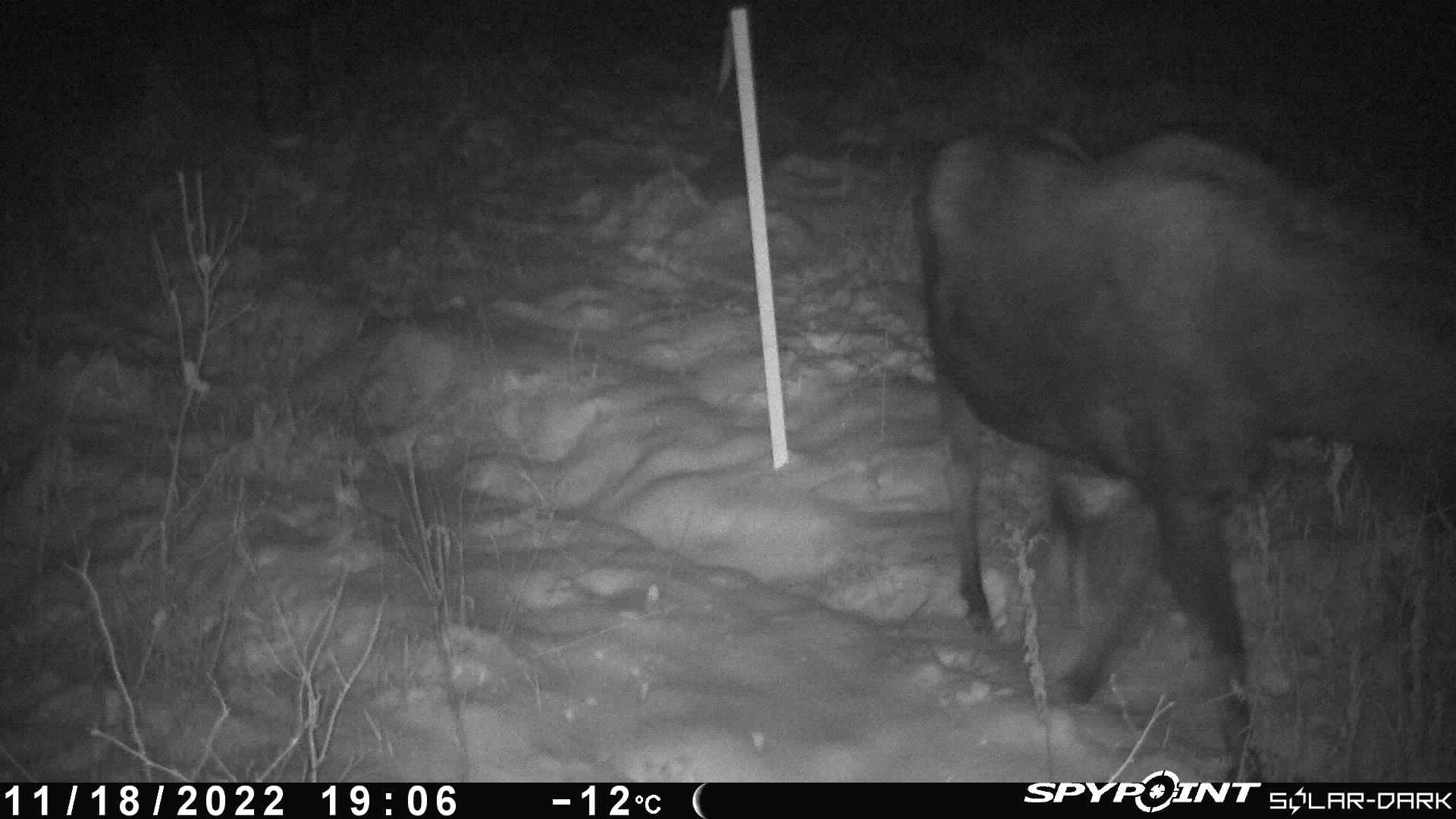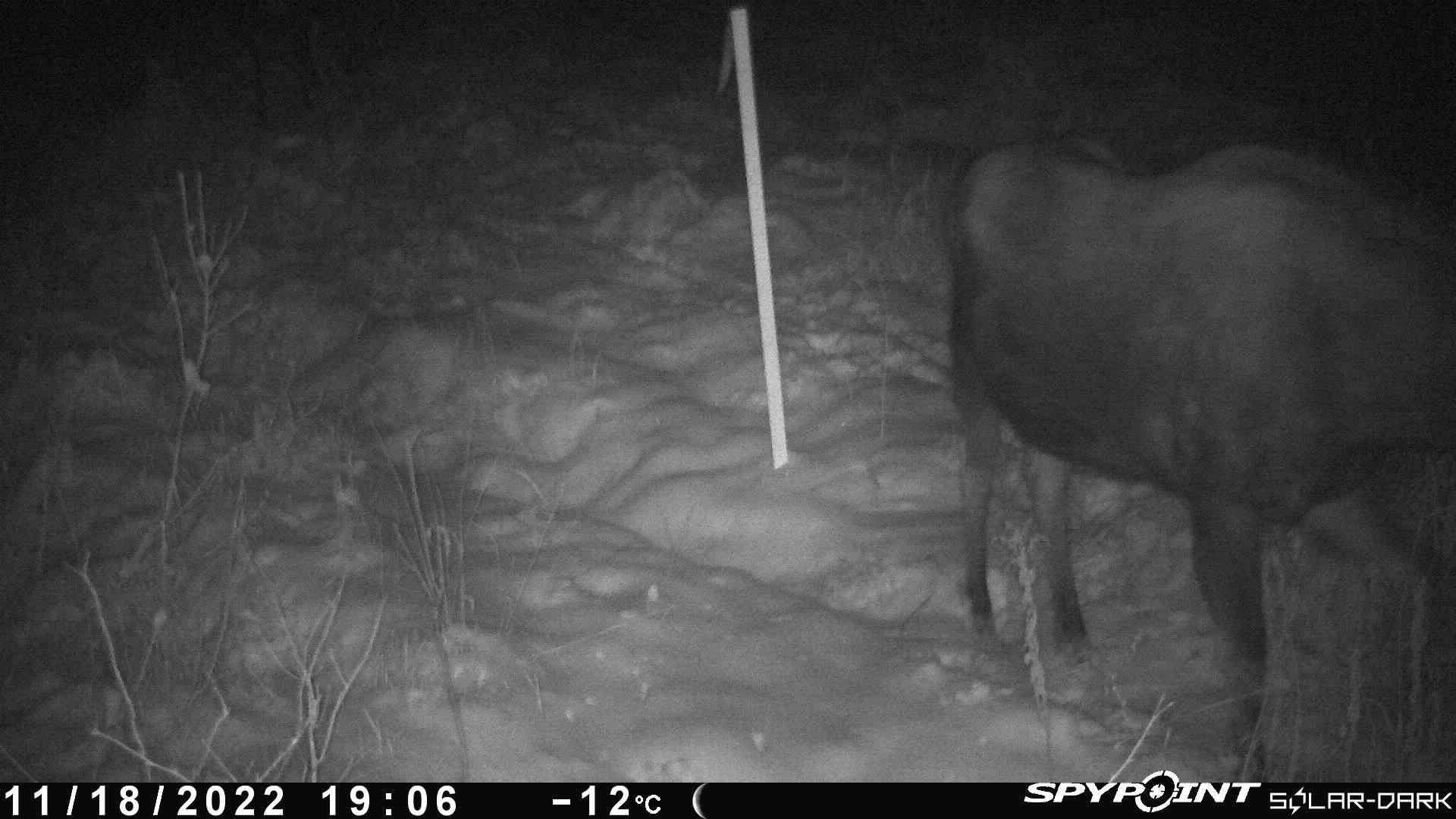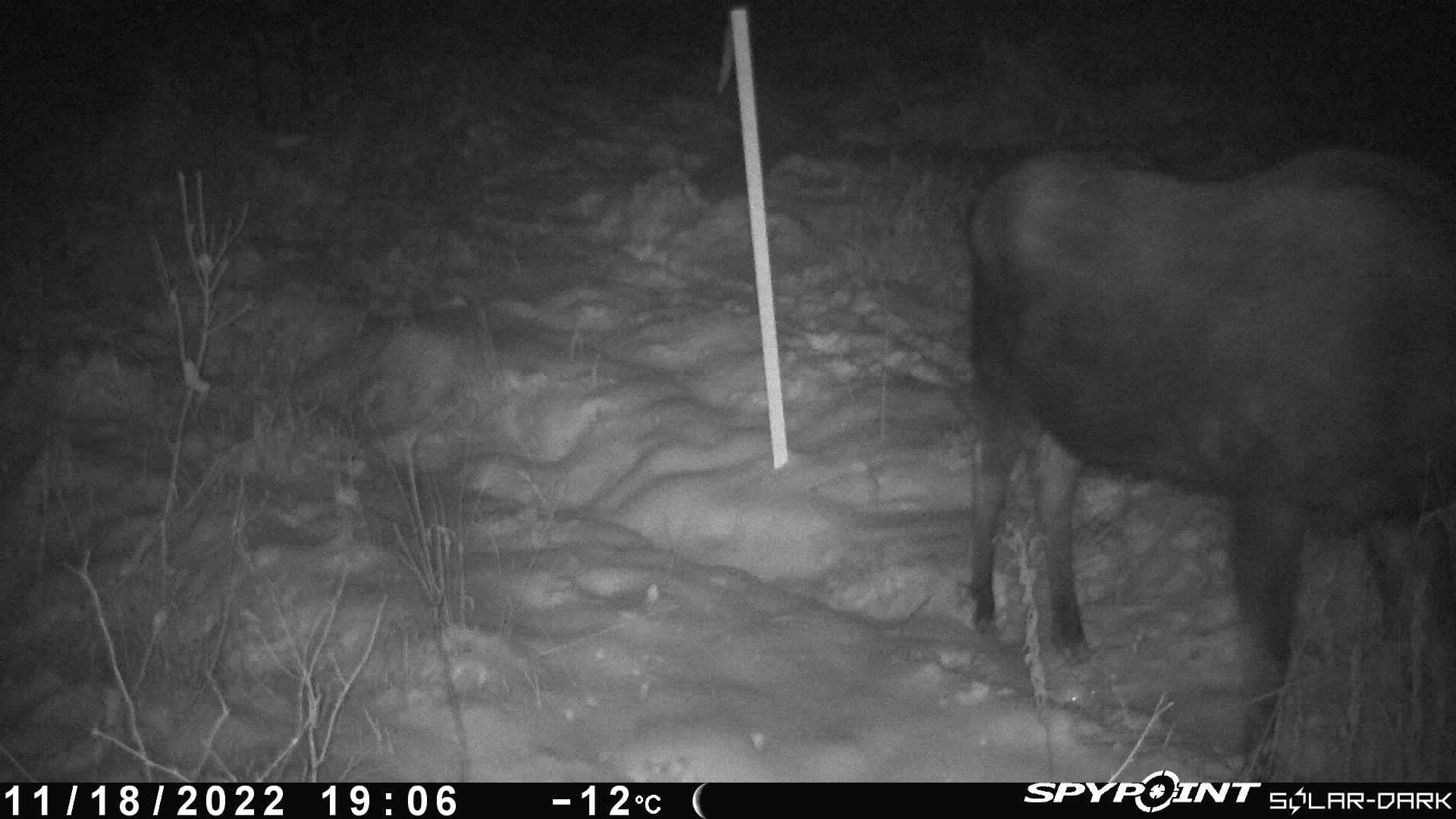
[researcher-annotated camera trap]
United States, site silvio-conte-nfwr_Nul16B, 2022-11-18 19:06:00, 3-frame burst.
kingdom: Animalia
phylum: Chordata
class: Mammalia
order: Artiodactyla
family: Cervidae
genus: Alces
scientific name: Alces alces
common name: moose